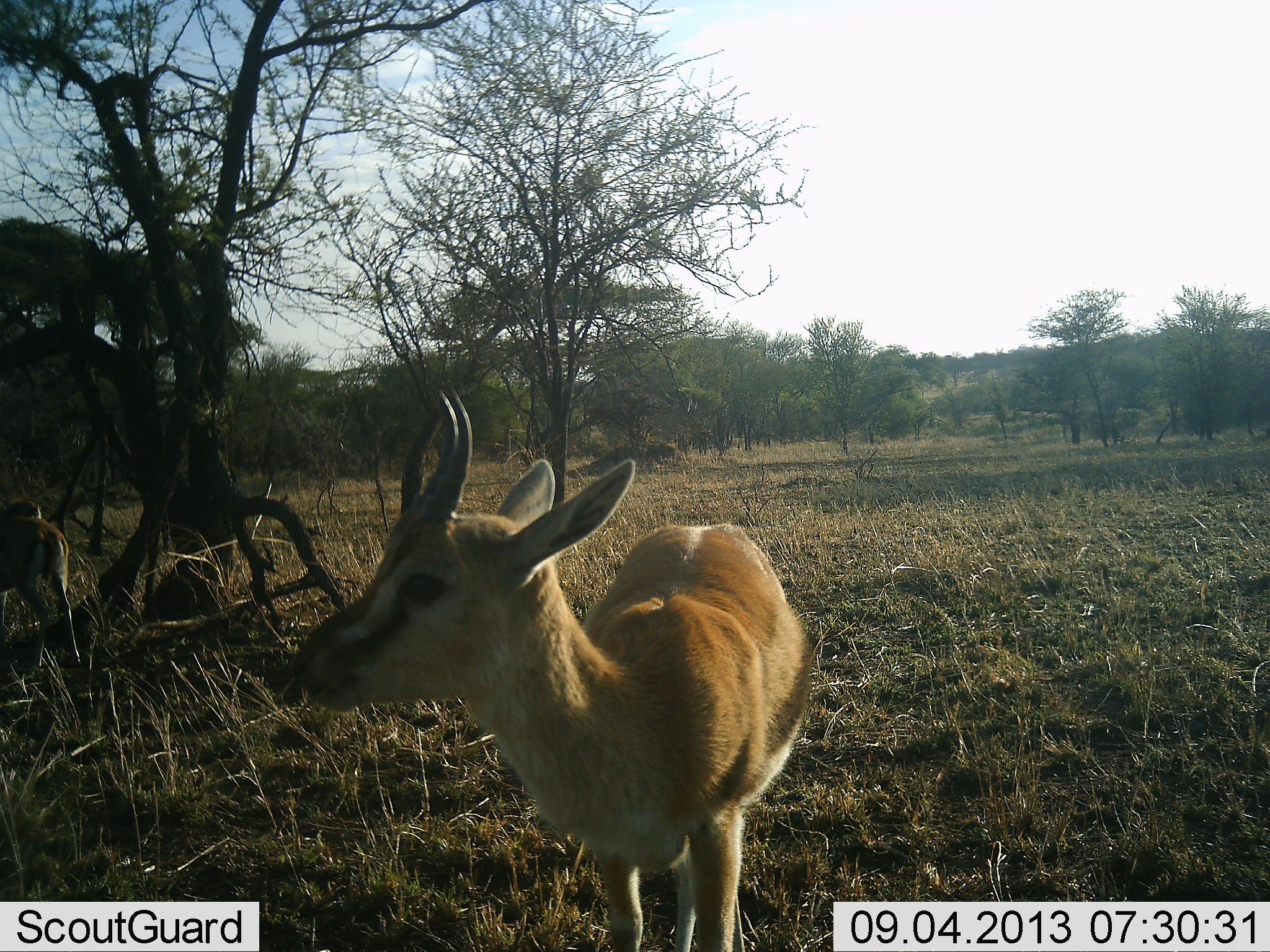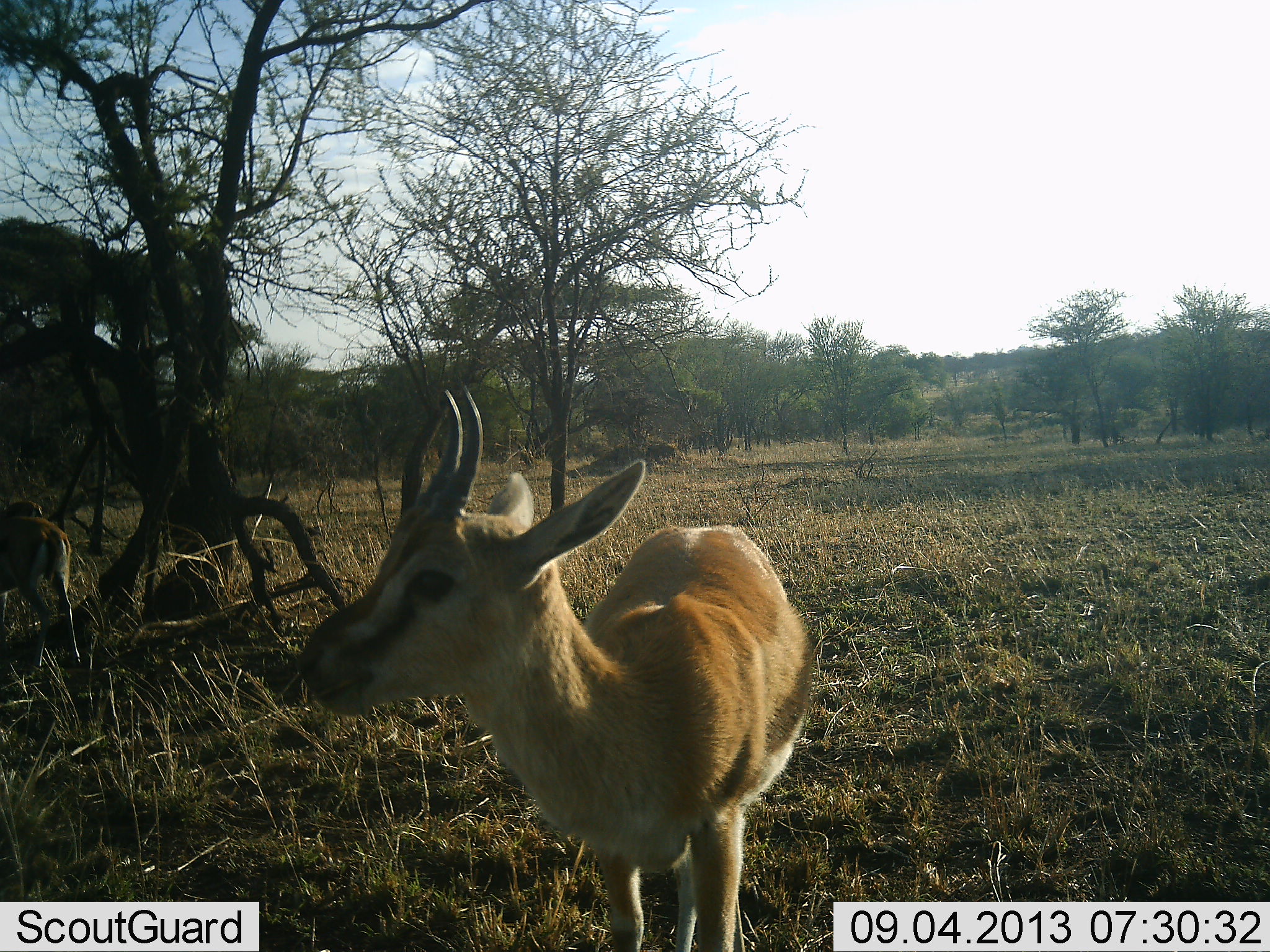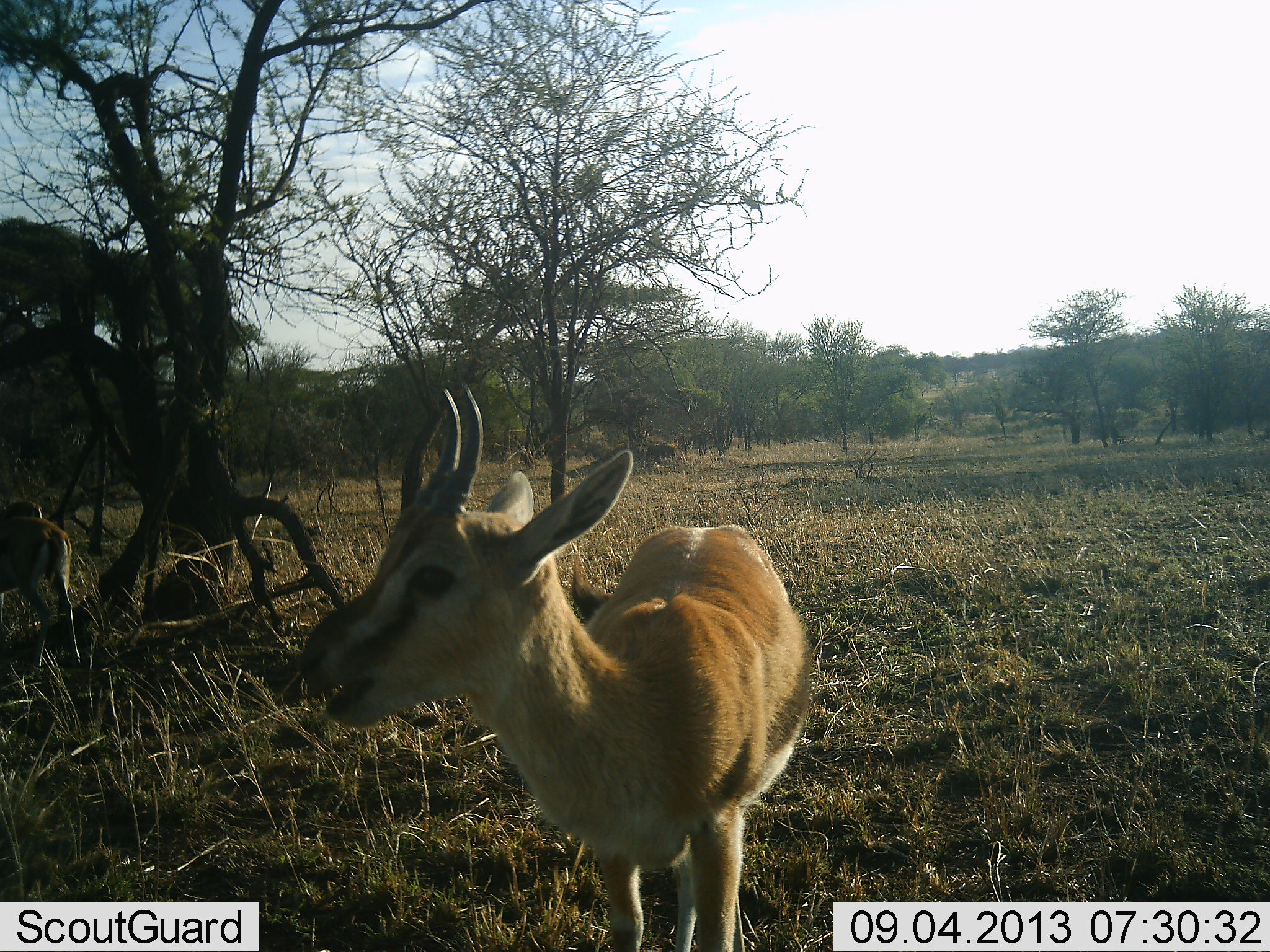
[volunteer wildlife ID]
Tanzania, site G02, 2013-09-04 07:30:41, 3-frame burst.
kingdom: Animalia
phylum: Chordata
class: Mammalia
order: Artiodactyla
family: Bovidae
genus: Eudorcas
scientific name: Eudorcas thomsonii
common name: thomson's gazelle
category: gazellethomsons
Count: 2.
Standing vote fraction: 83%.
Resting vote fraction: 0%.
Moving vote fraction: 11%.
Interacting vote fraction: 0%.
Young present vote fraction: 17%.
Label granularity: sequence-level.